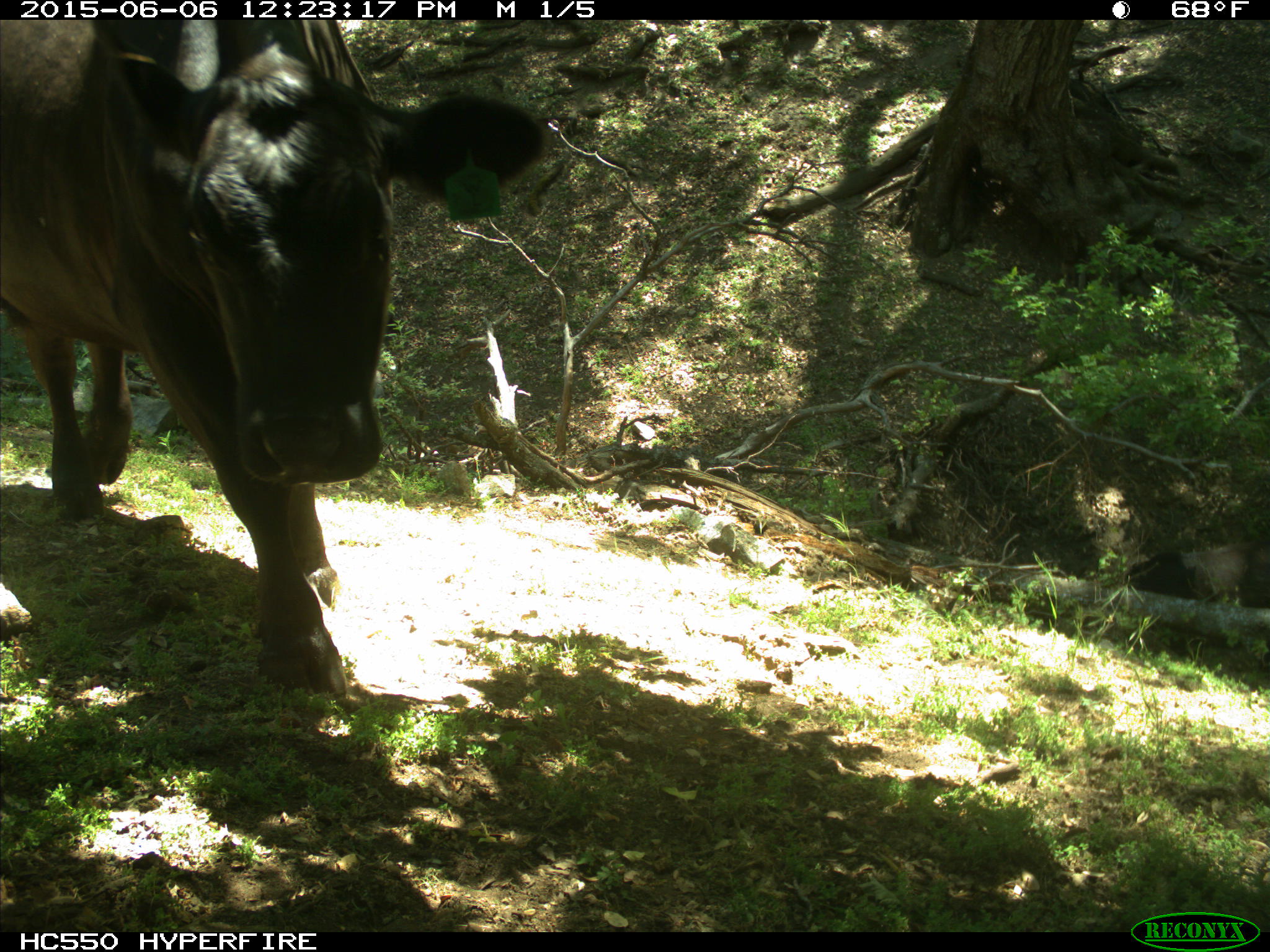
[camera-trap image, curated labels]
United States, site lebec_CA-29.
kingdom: Animalia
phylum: Chordata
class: Mammalia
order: Artiodactyla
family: Bovidae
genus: Bos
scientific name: Bos taurus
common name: domestic cow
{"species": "Bos taurus (domestic cow)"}